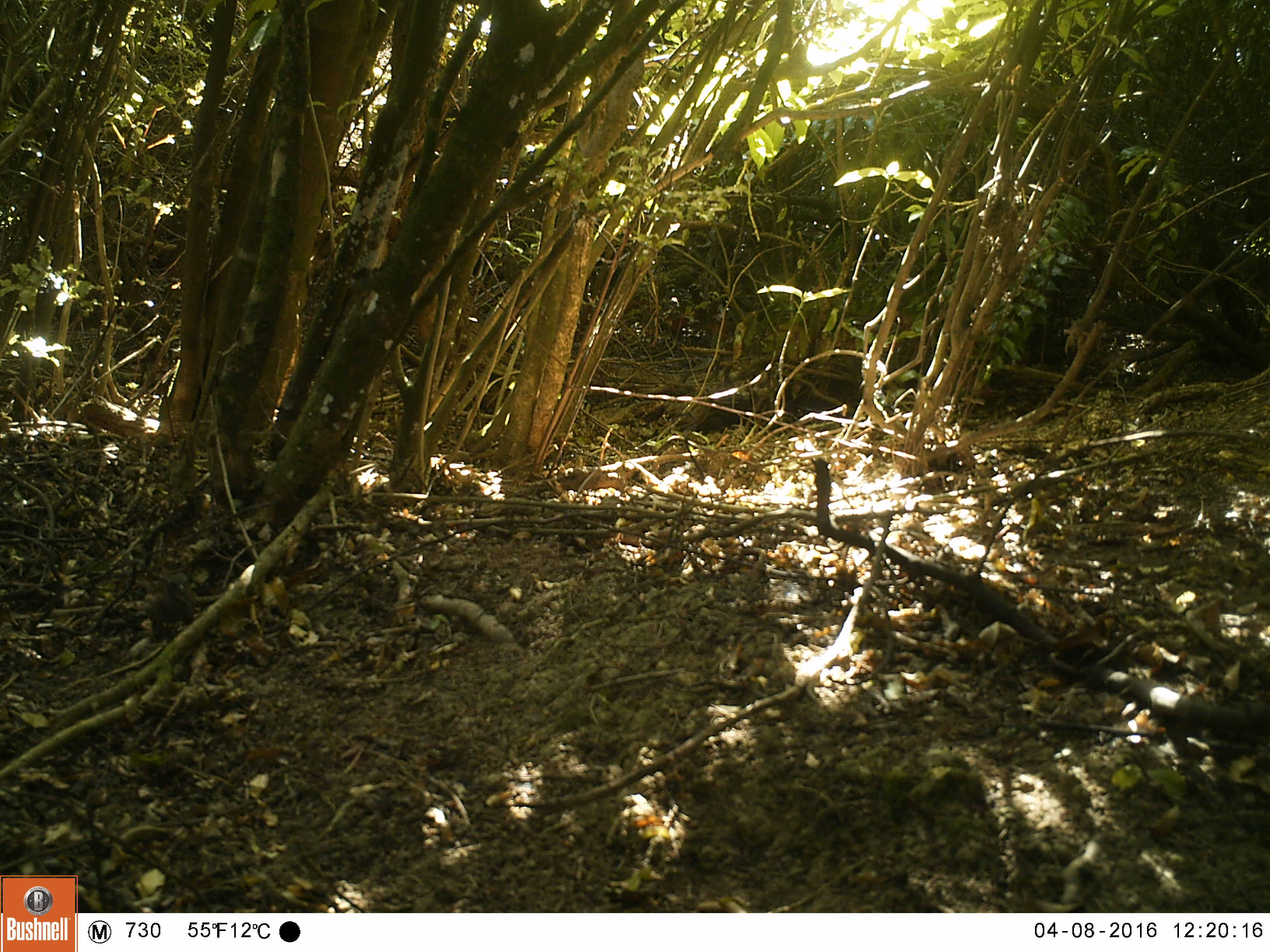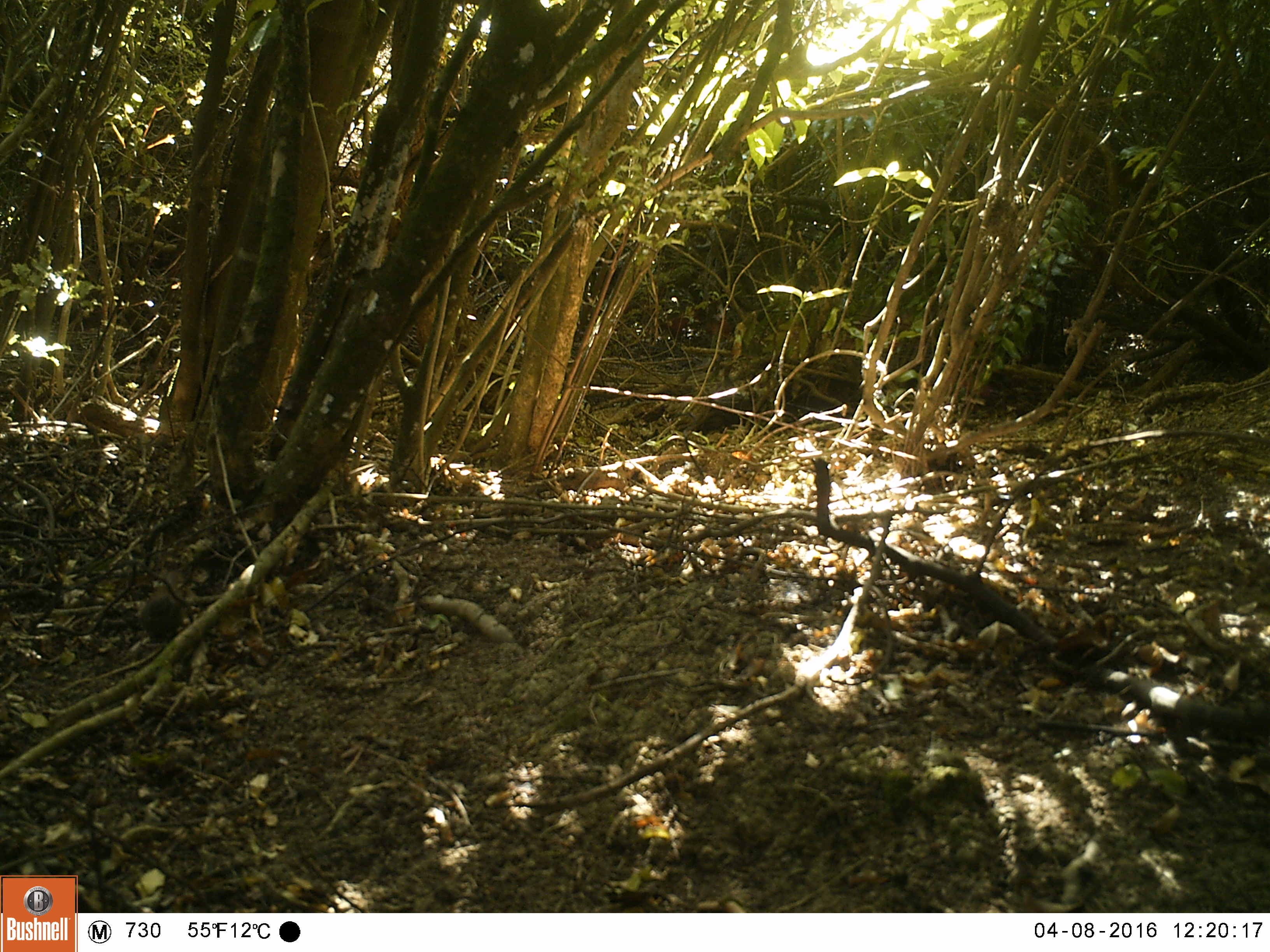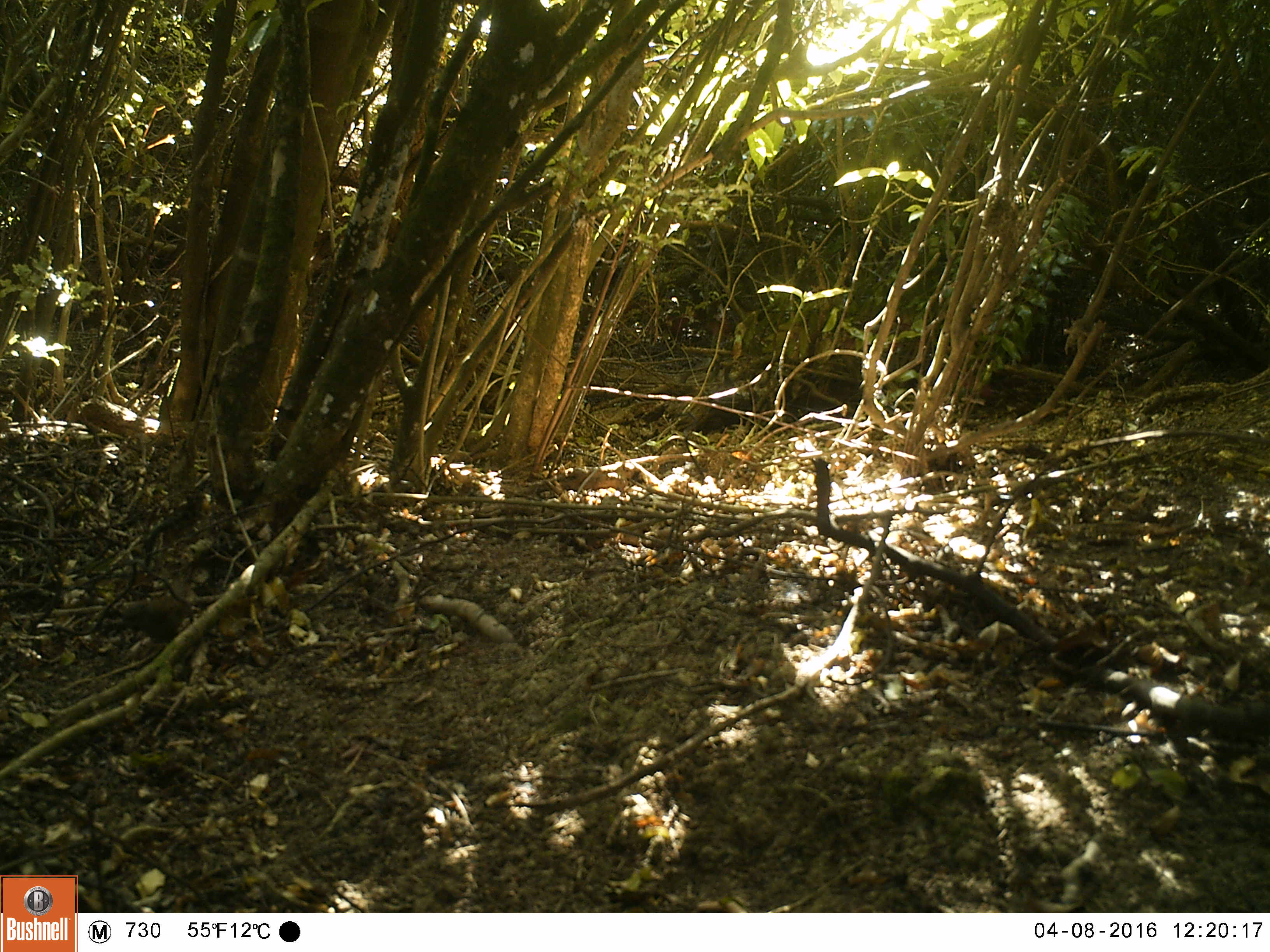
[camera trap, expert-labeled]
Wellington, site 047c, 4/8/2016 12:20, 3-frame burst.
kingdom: Animalia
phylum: Chordata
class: Aves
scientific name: Aves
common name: bird